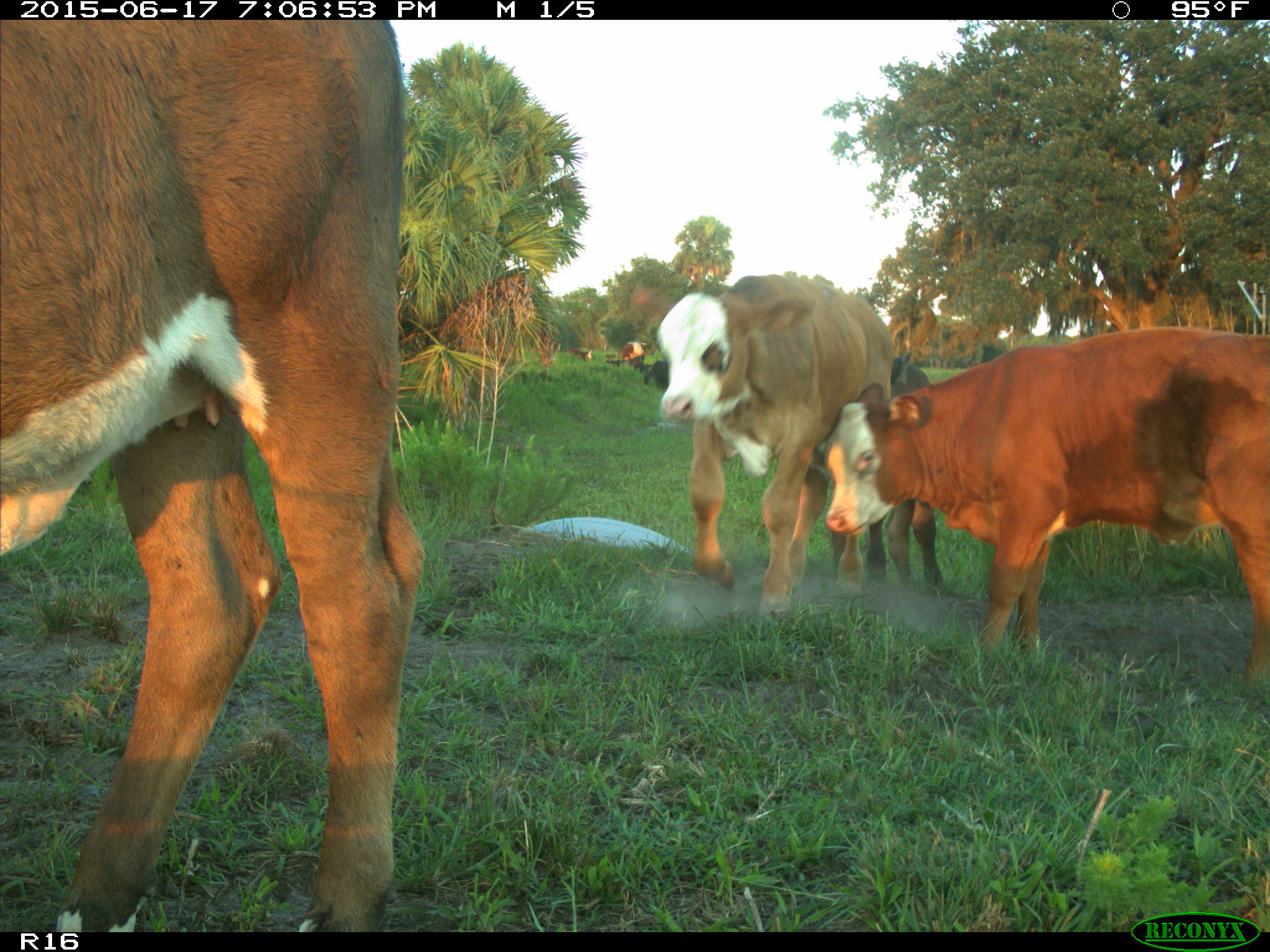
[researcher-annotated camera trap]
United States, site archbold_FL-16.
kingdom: Animalia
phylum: Chordata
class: Mammalia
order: Artiodactyla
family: Bovidae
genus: Bos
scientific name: Bos taurus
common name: domestic cow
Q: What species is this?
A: Bos taurus (domestic cow).